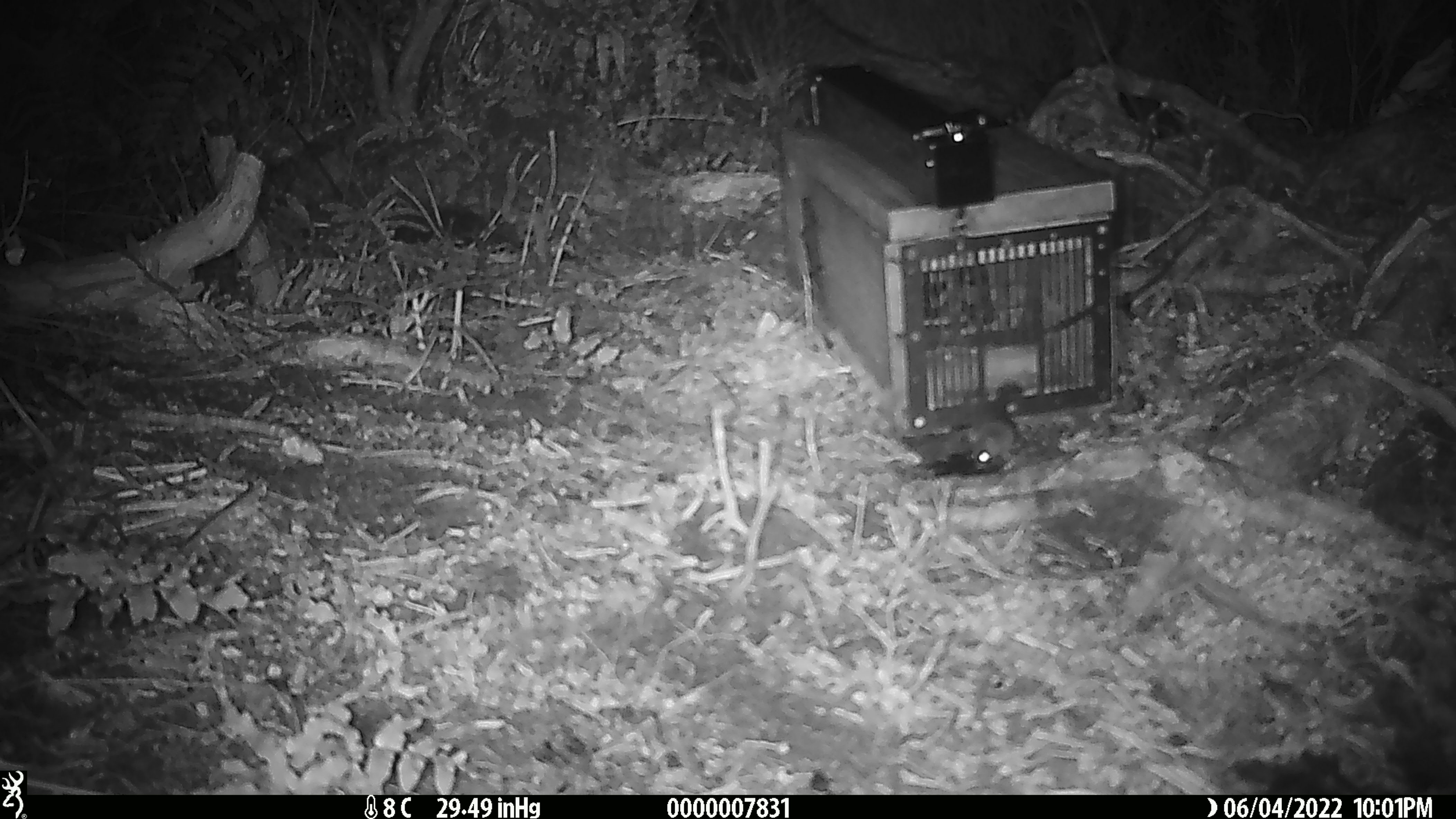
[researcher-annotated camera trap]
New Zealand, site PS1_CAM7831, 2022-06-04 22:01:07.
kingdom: Animalia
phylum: Chordata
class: Mammalia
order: Rodentia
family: Muridae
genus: Mus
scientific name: Mus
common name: mouse